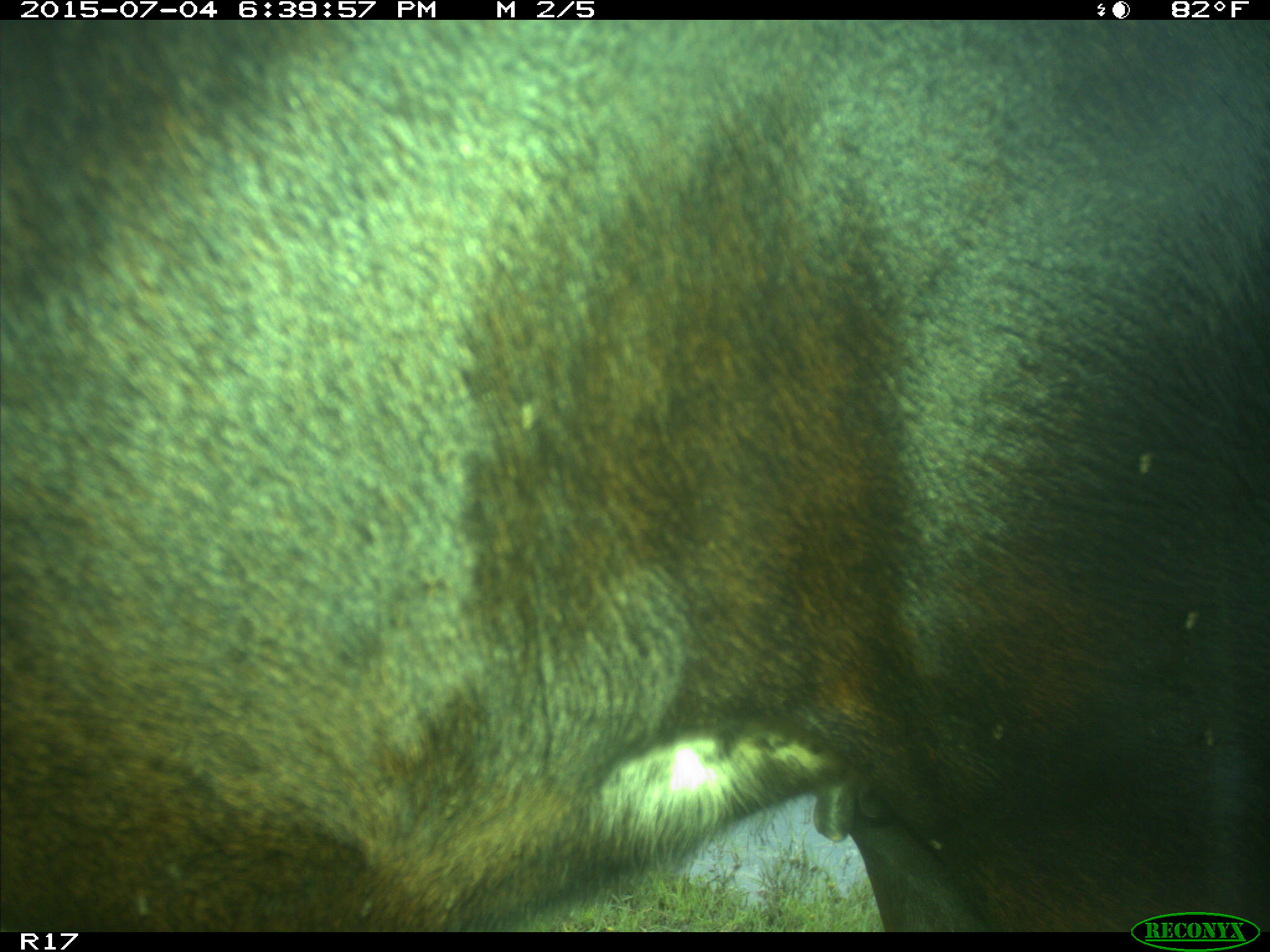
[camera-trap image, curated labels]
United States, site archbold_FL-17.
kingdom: Animalia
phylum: Chordata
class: Mammalia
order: Artiodactyla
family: Bovidae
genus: Bos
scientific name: Bos taurus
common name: domestic cow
Bos taurus (domestic cow).